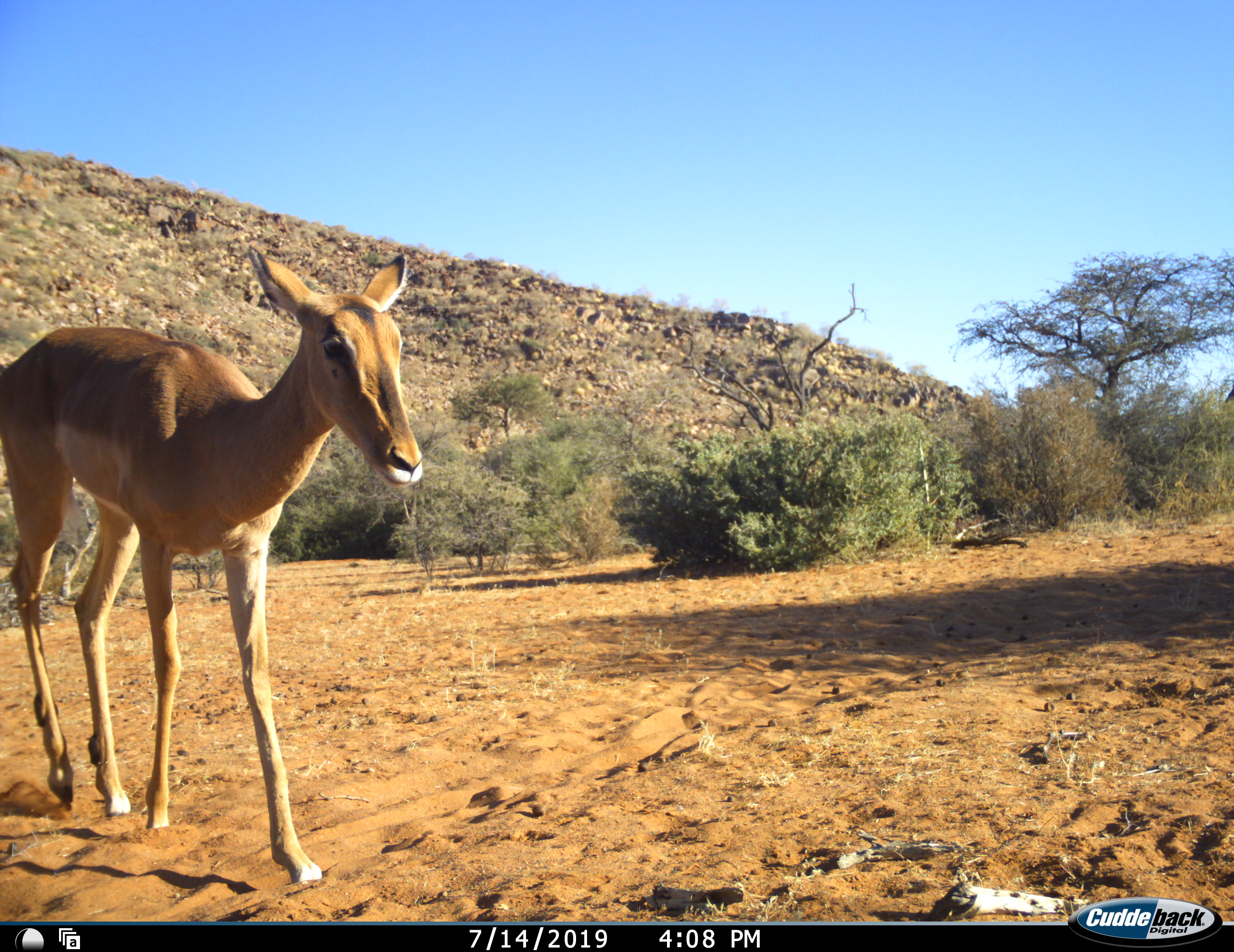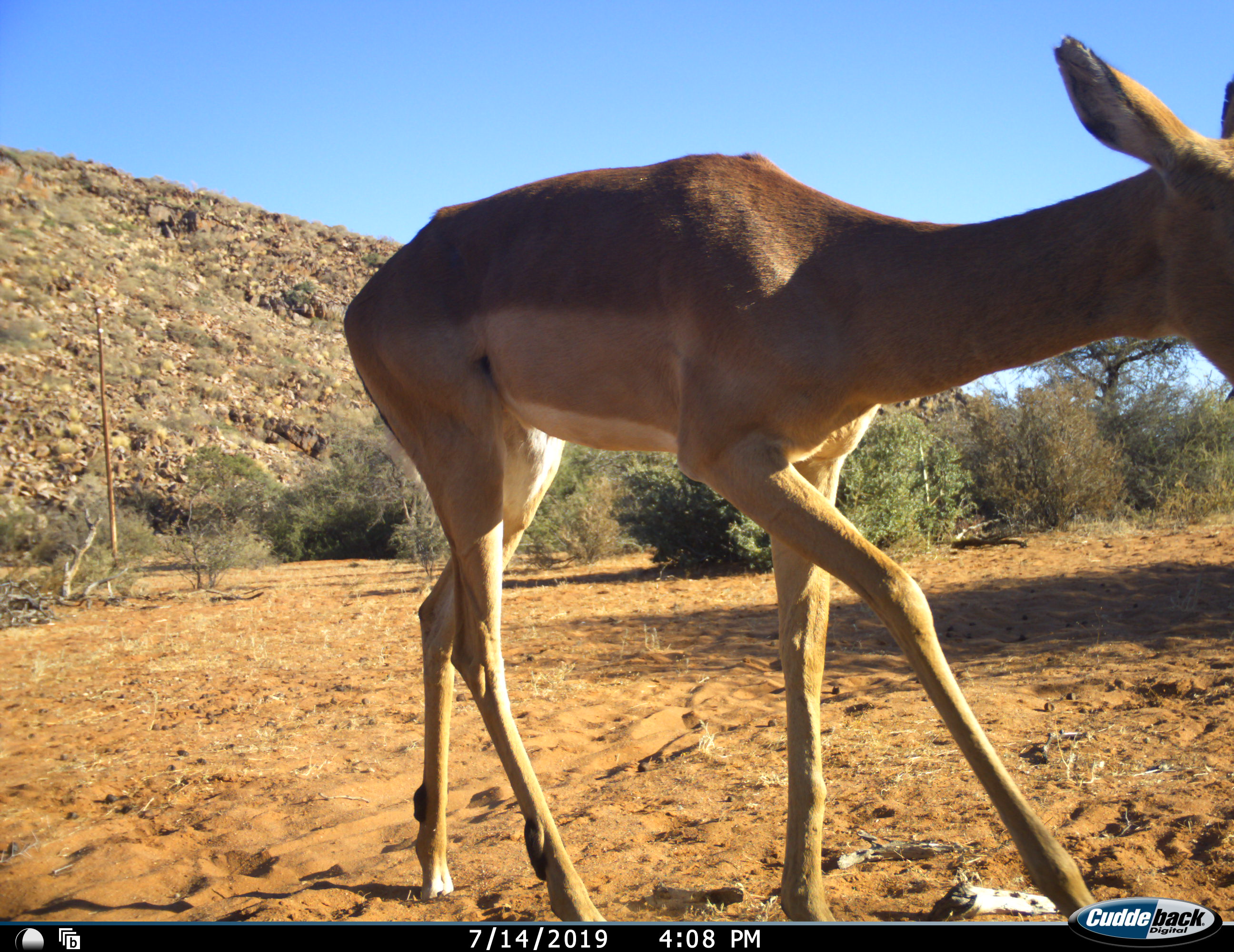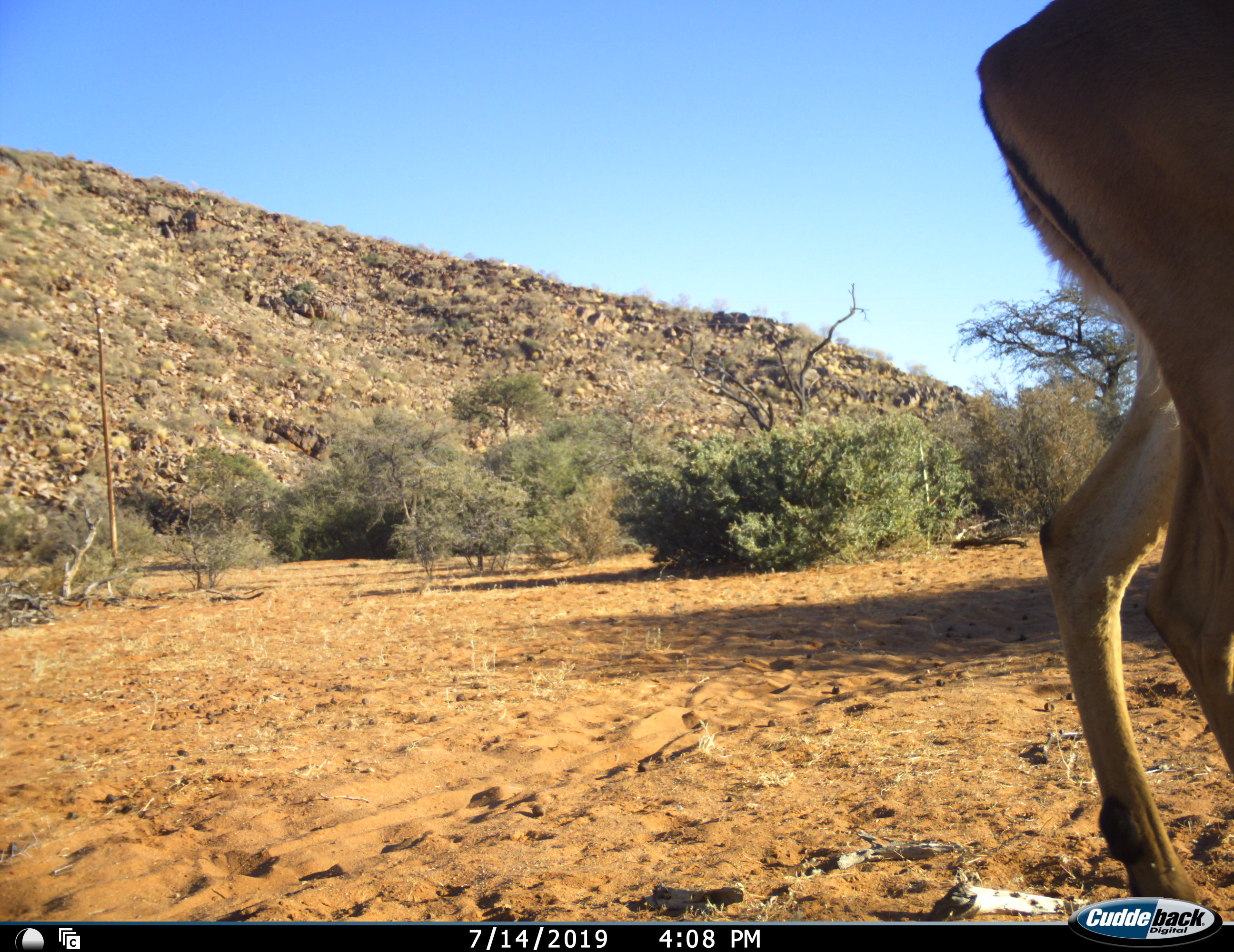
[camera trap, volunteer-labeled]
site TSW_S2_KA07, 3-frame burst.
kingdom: Animalia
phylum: Chordata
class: Mammalia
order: Artiodactyla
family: Bovidae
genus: Aepyceros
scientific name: Aepyceros melampus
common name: impala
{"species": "impala (Aepyceros melampus)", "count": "1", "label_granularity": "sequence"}